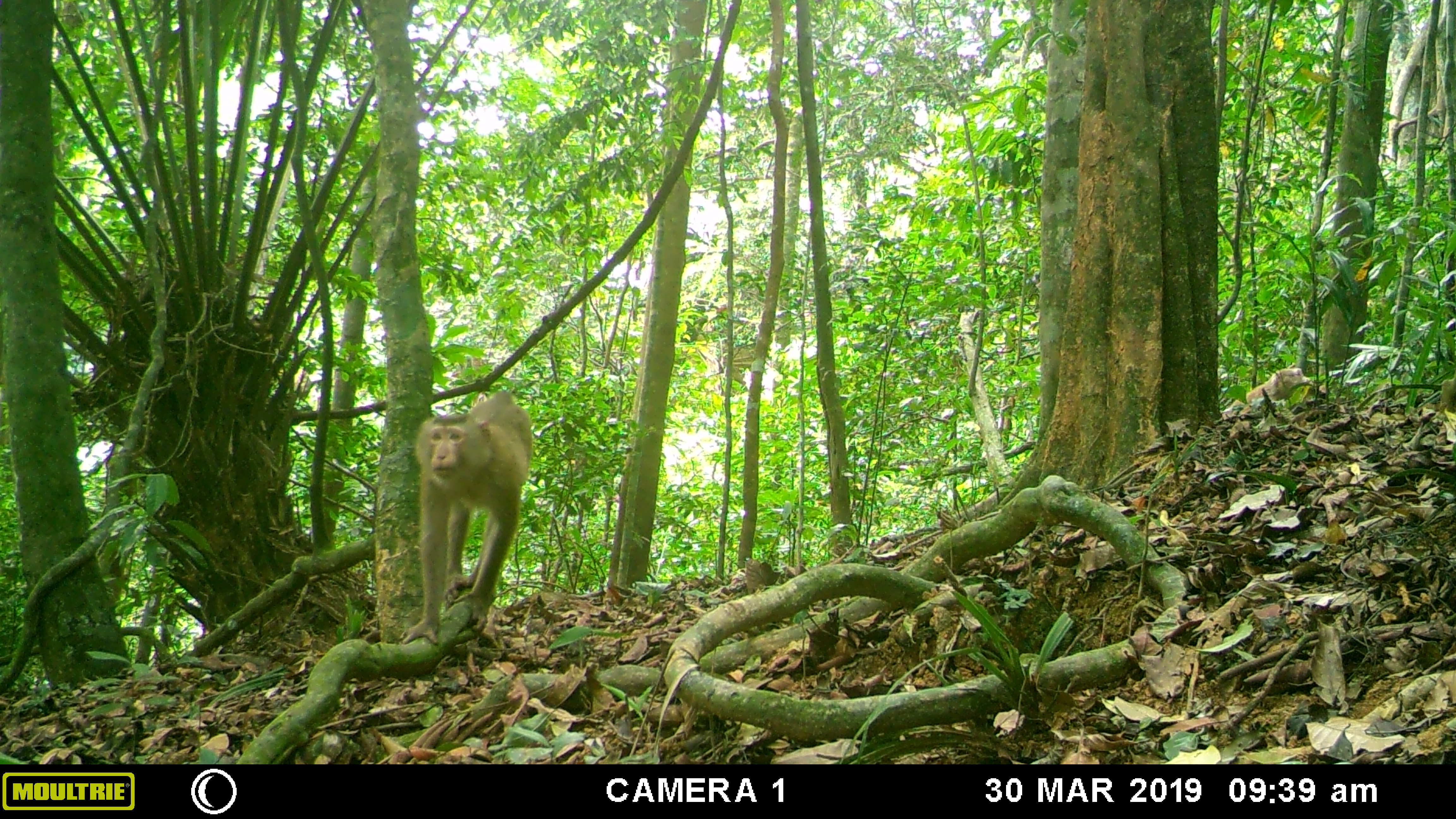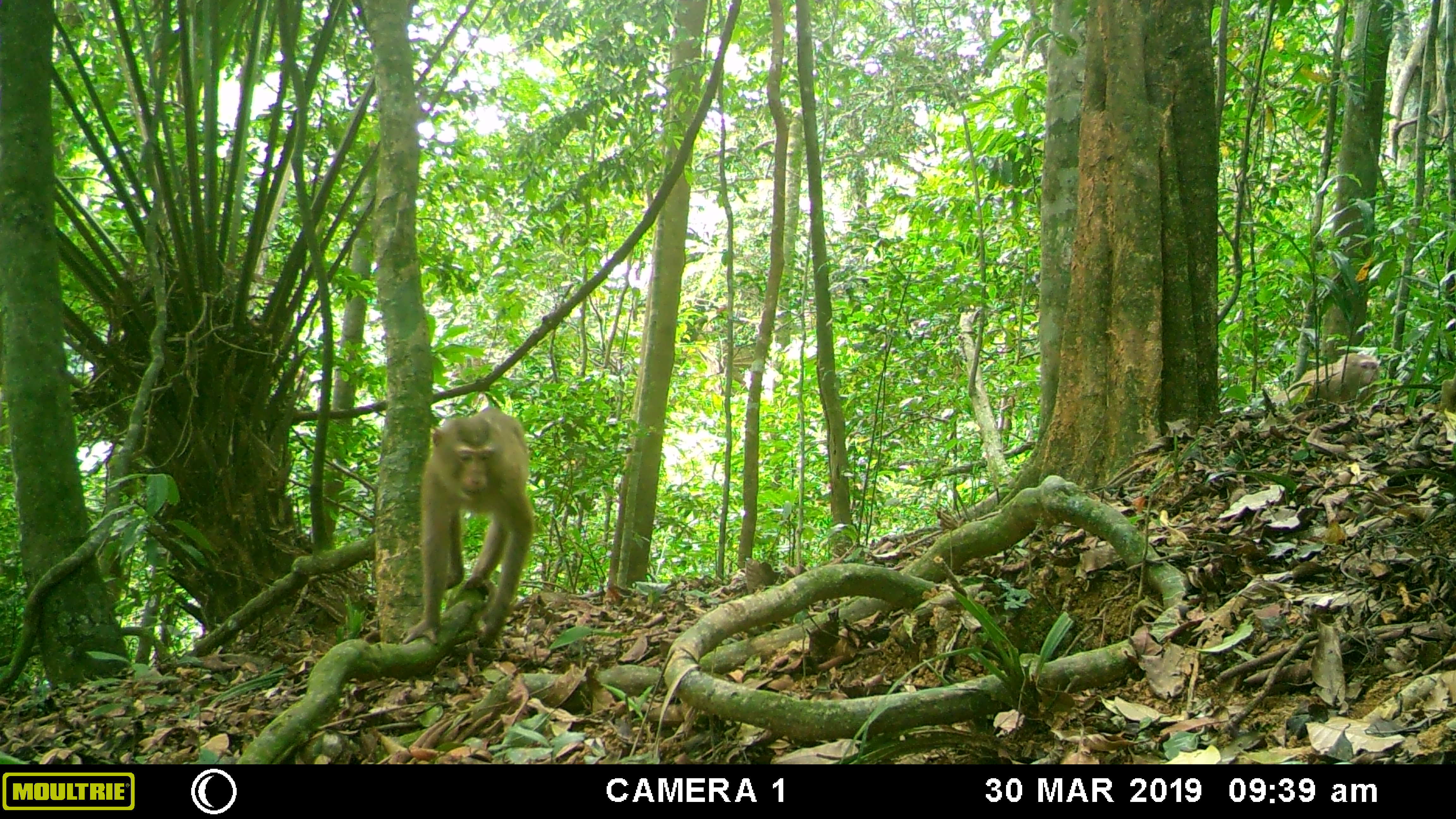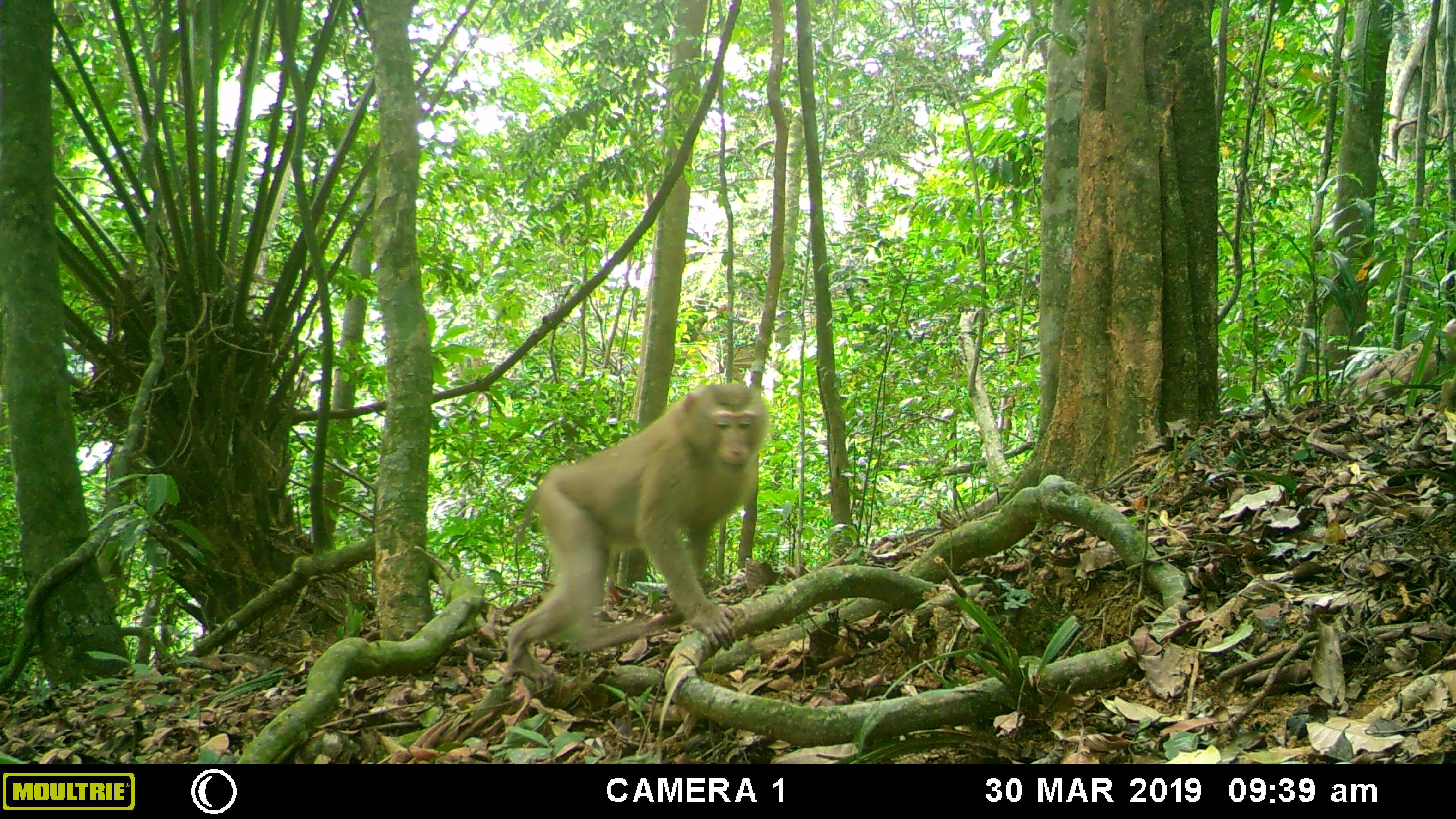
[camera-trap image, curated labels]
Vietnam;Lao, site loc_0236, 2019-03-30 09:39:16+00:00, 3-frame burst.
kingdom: Animalia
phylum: Chordata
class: Mammalia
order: Primates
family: Cercopithecidae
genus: Macaca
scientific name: Macaca nemestrina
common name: pig-tailed macaque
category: pig tailed macaque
Pig tailed macaque (pig-tailed macaque) (Macaca nemestrina). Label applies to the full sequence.